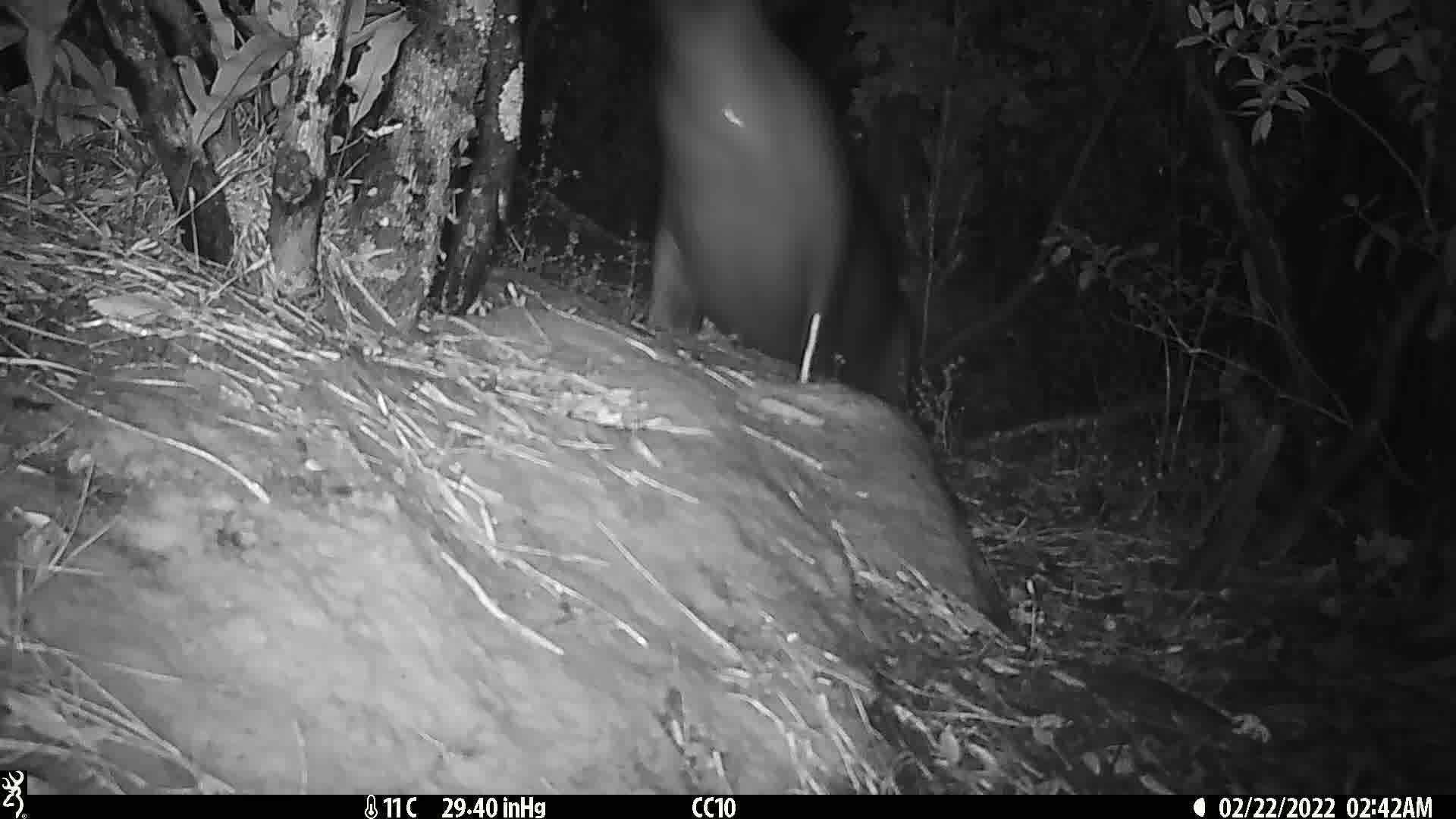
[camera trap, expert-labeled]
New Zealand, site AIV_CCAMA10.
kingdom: Animalia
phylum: Chordata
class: Mammalia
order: Carnivora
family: Otariidae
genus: Phocarctos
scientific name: Phocarctos hookeri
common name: new zealand sea lion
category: sealion